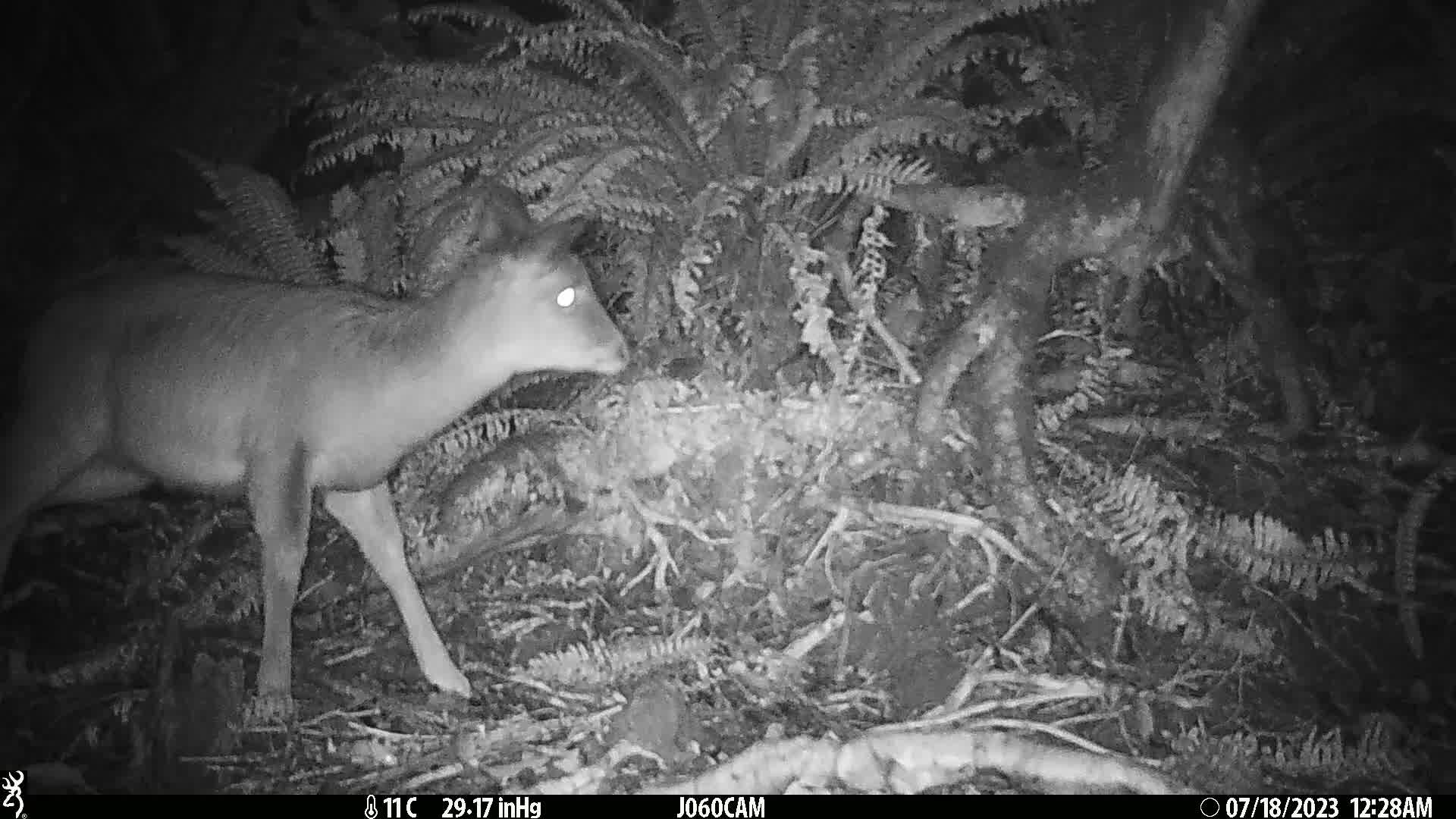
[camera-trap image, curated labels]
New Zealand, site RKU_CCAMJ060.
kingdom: Animalia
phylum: Chordata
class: Mammalia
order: Artiodactyla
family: Cervidae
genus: Odocoileus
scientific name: Odocoileus virginianus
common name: white-tailed deer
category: white tailed deer